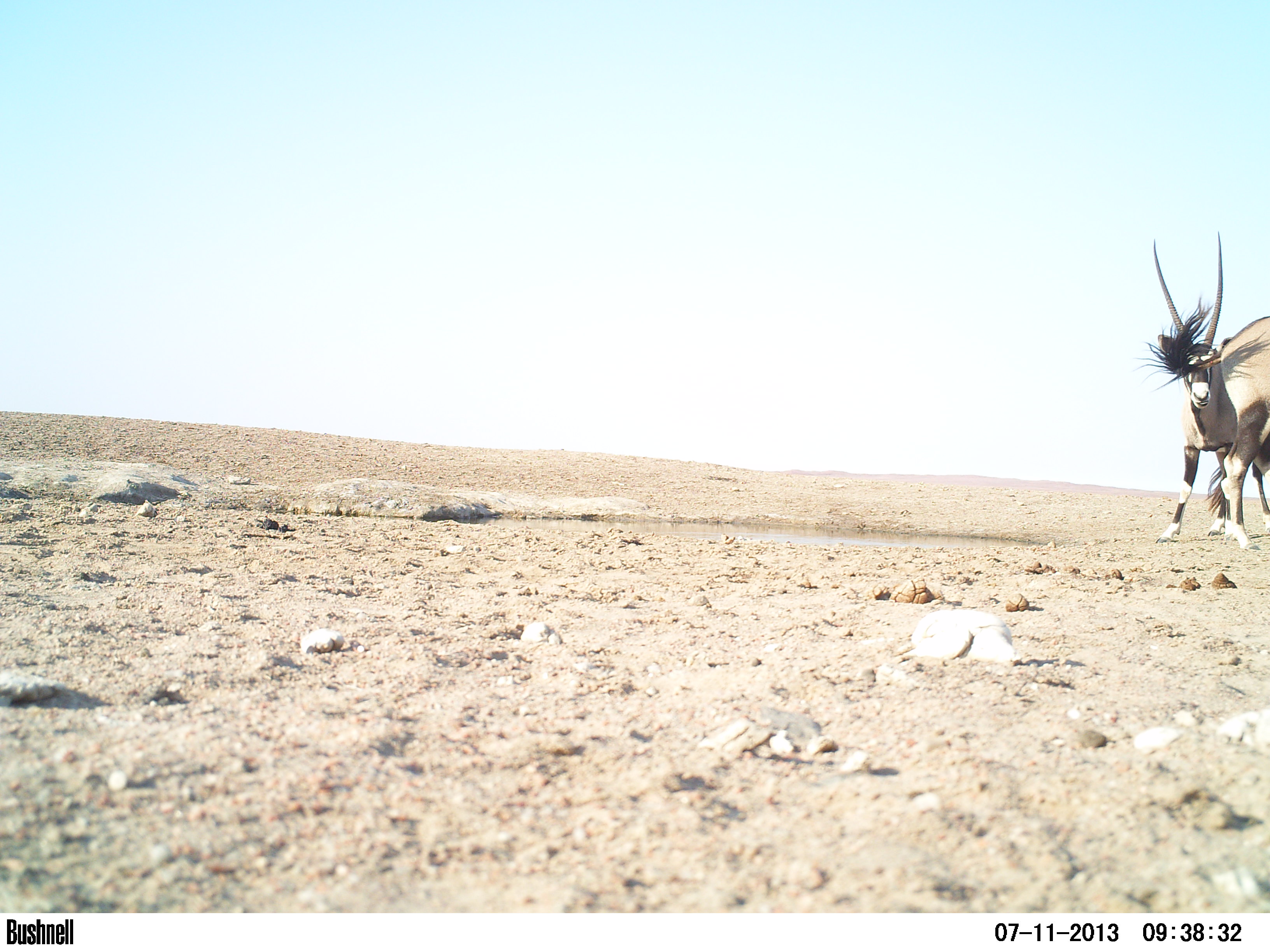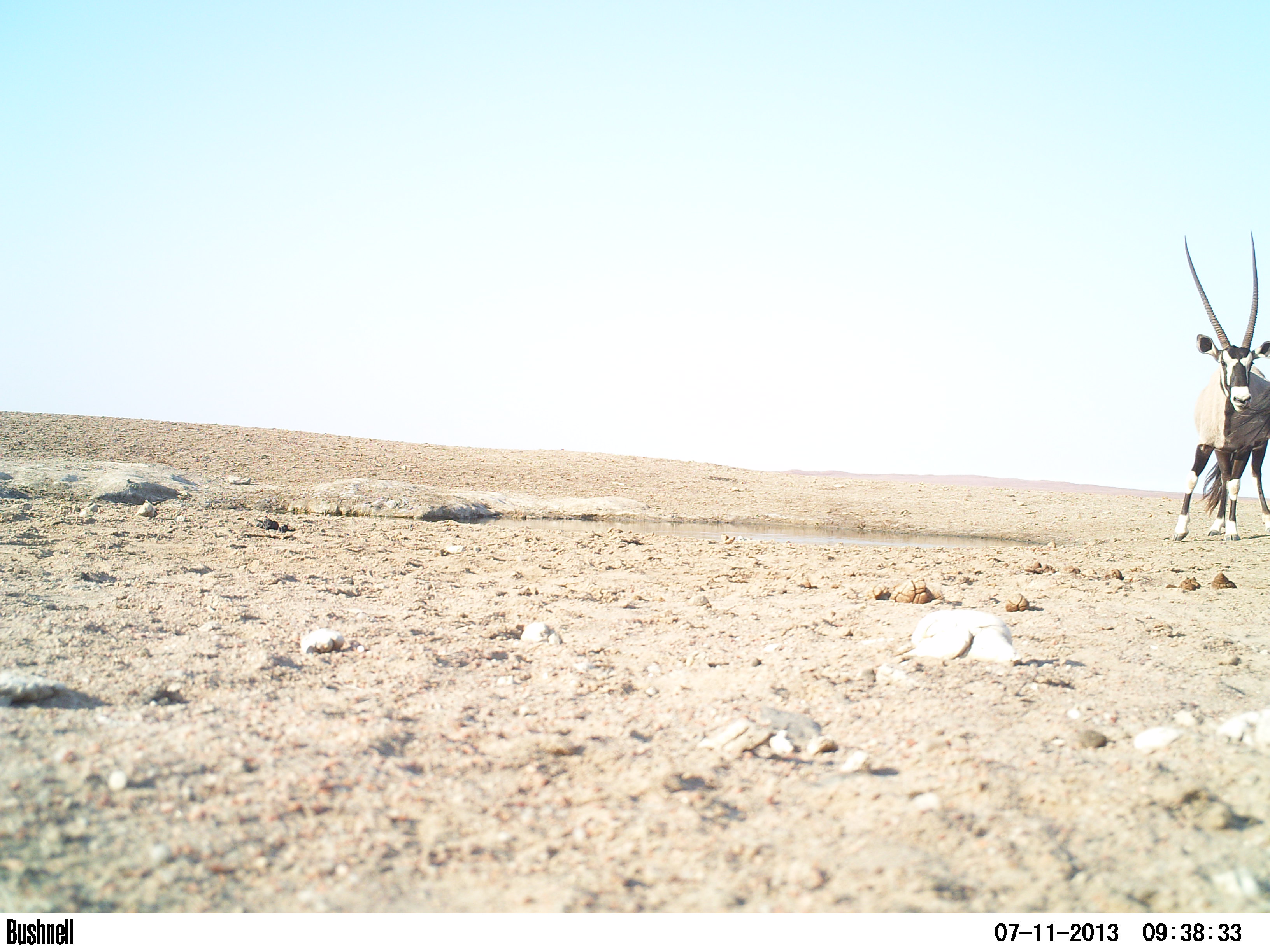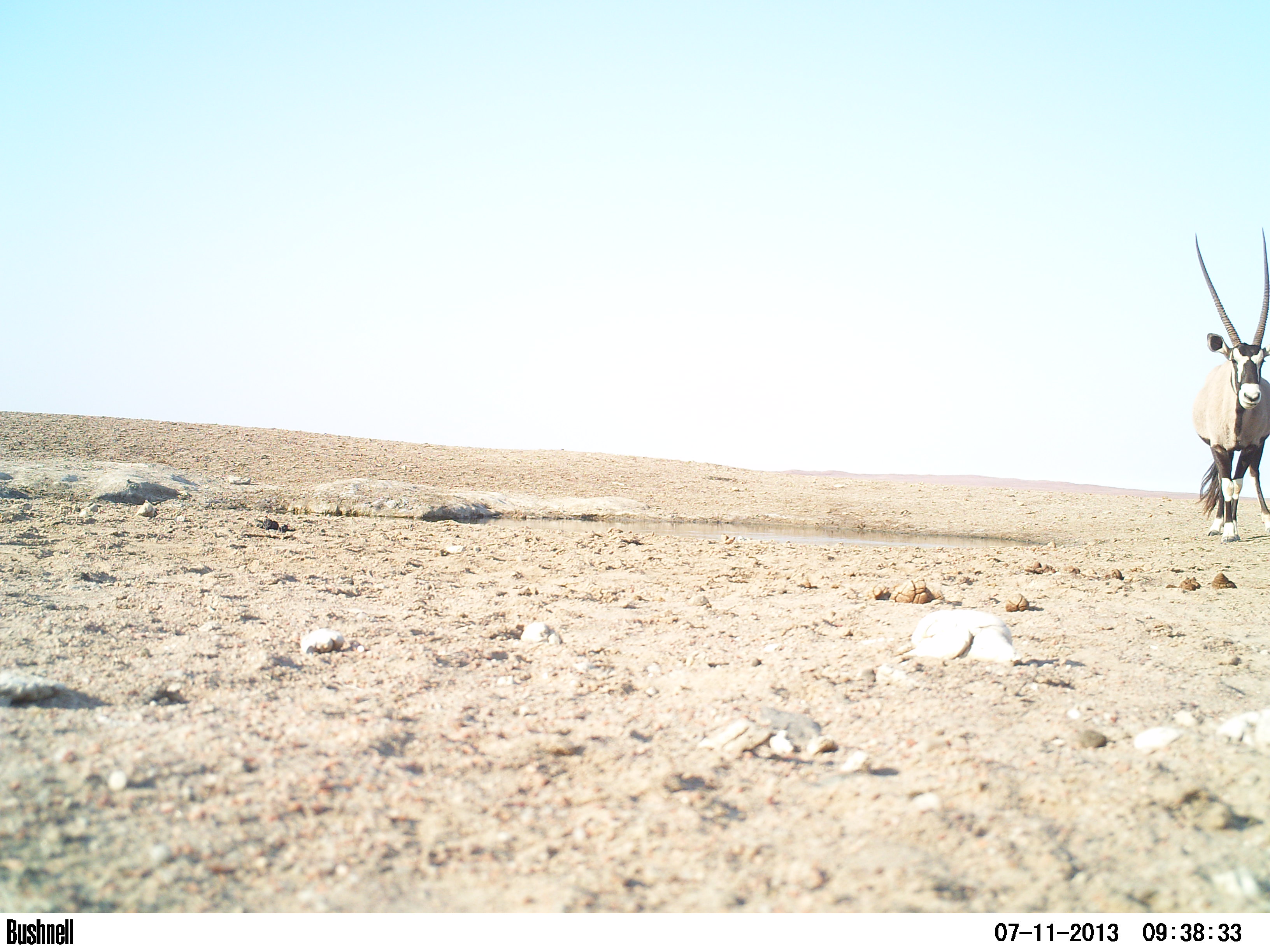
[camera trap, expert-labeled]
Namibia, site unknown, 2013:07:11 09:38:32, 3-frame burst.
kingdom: Animalia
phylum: Chordata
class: Mammalia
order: Artiodactyla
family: Bovidae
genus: Oryx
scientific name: Oryx gazella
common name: gemsbok